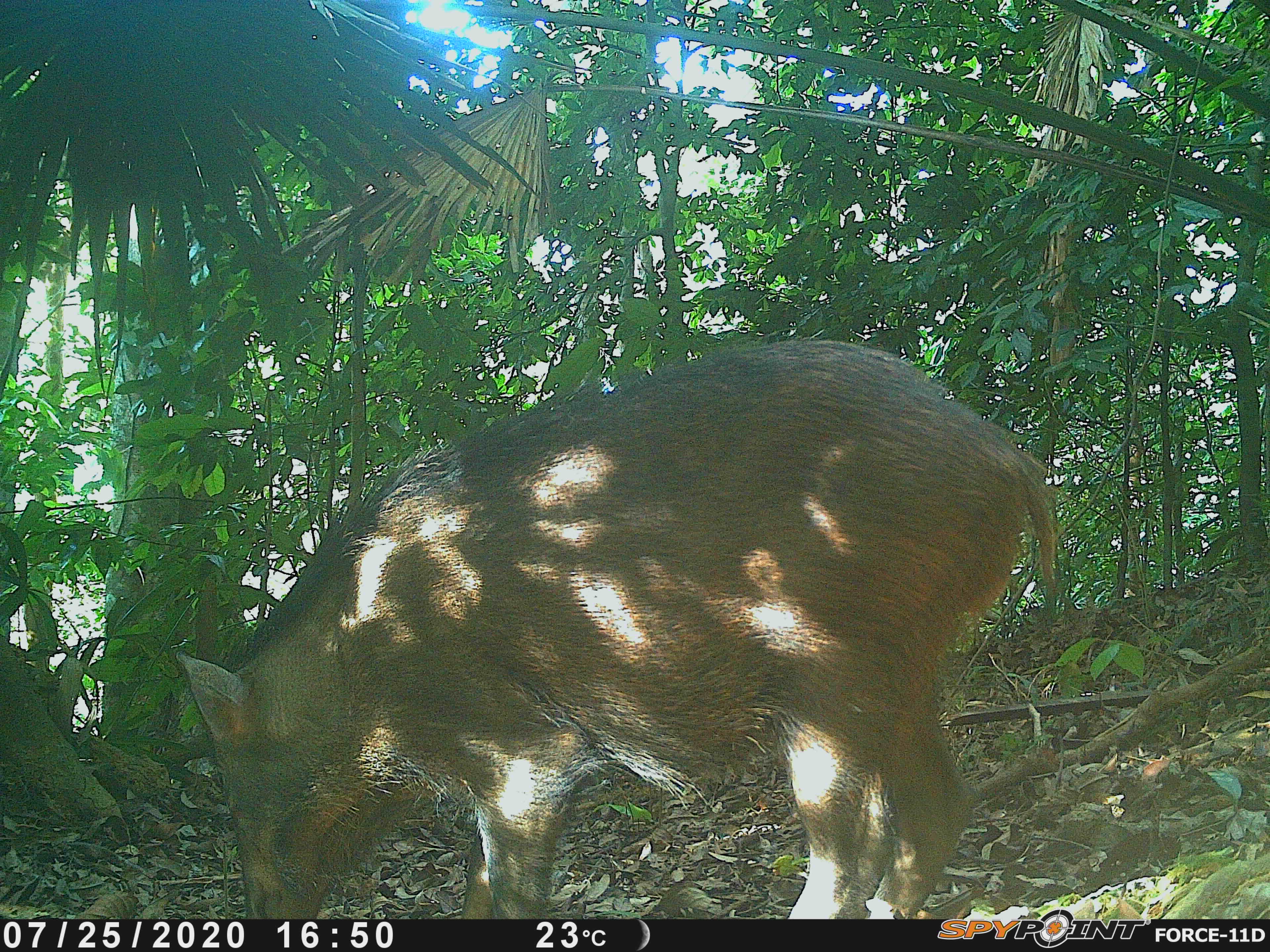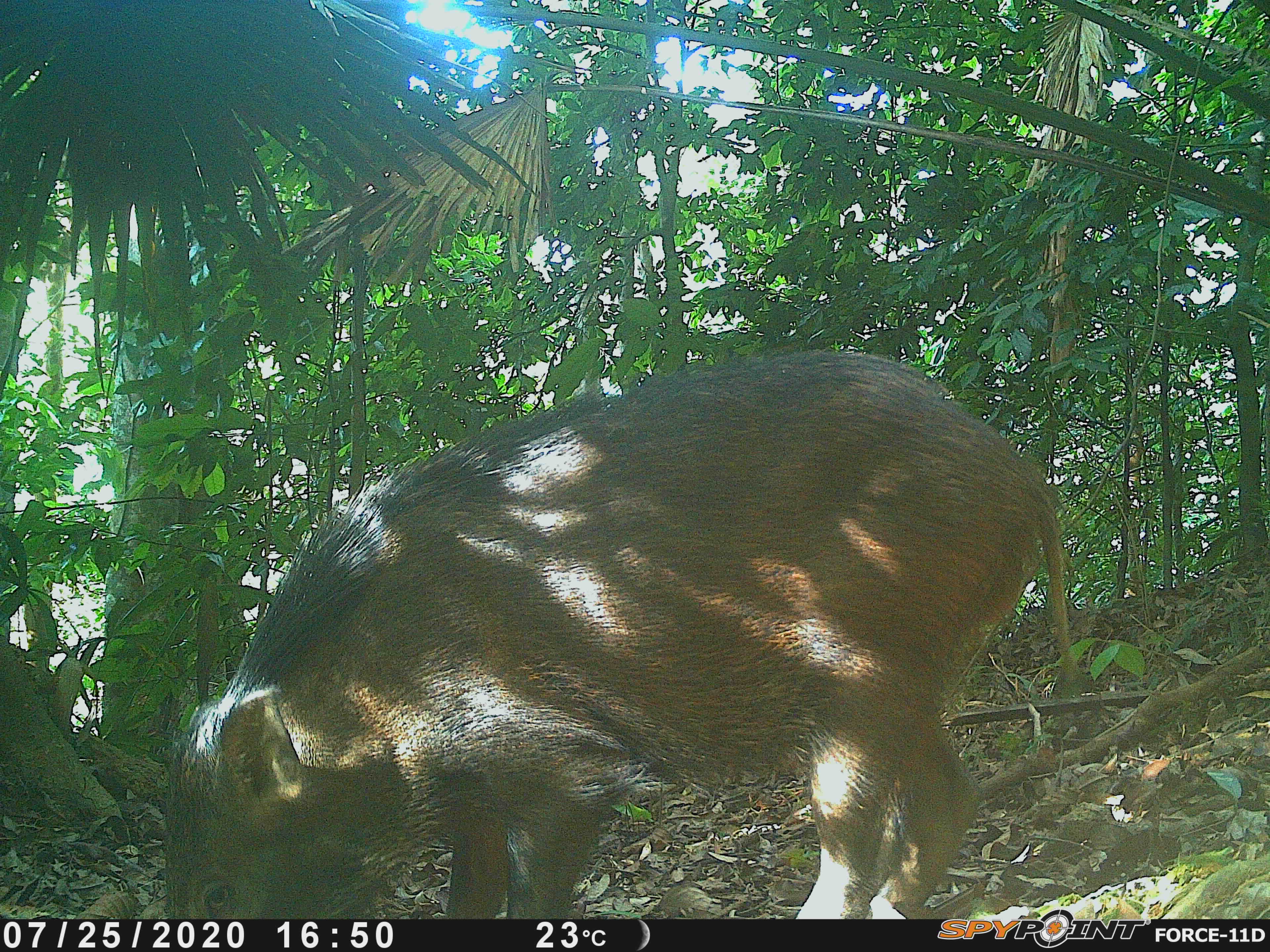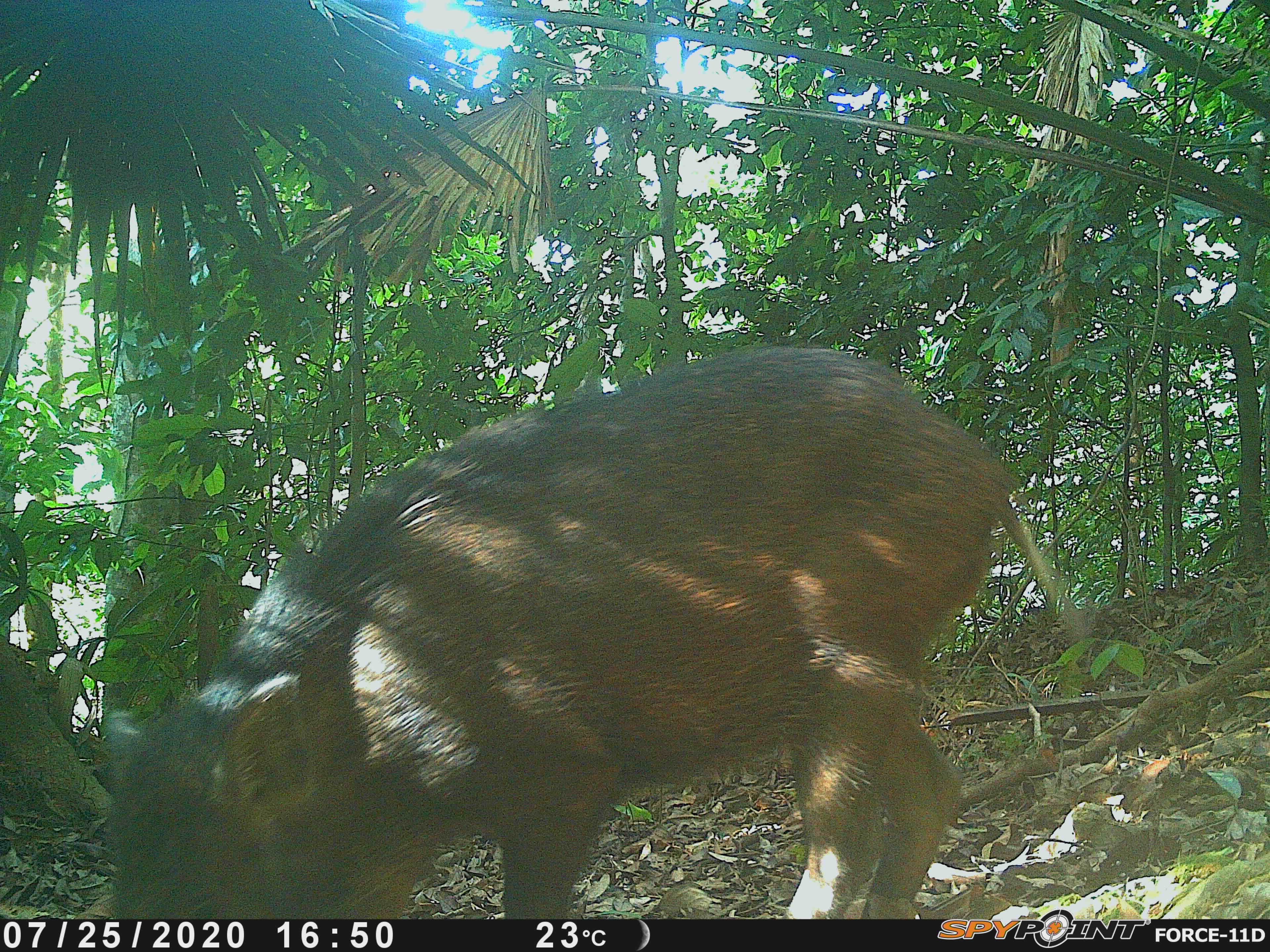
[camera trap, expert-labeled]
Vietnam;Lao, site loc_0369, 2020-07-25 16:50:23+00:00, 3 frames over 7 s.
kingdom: Animalia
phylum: Chordata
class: Mammalia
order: Artiodactyla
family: Suidae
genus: Sus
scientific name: Sus scrofa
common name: eurasian wild pig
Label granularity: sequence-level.